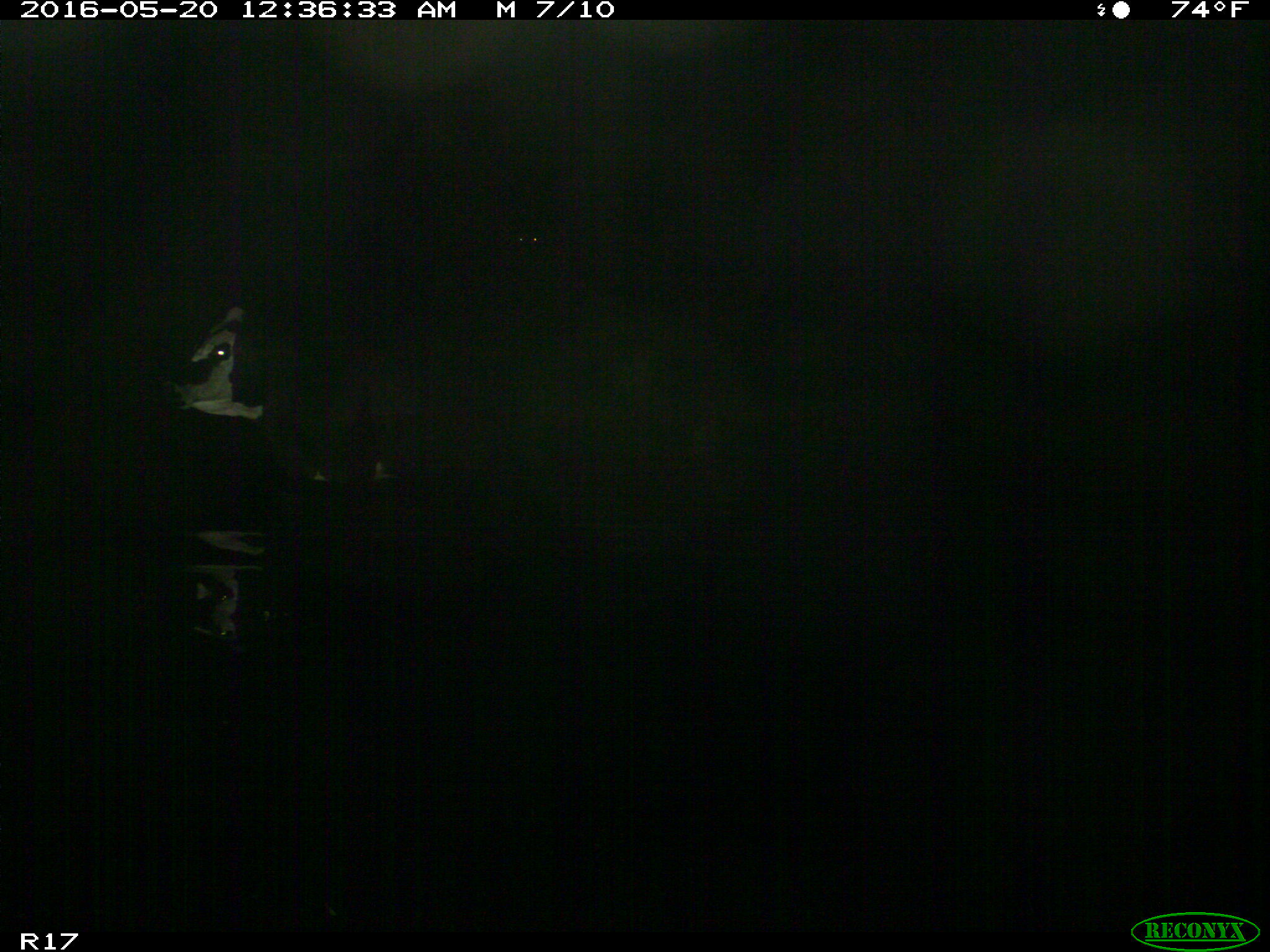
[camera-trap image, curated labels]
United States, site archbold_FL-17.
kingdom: Animalia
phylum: Chordata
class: Mammalia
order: Artiodactyla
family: Bovidae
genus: Bos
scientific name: Bos taurus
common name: domestic cow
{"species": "Bos taurus (domestic cow)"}